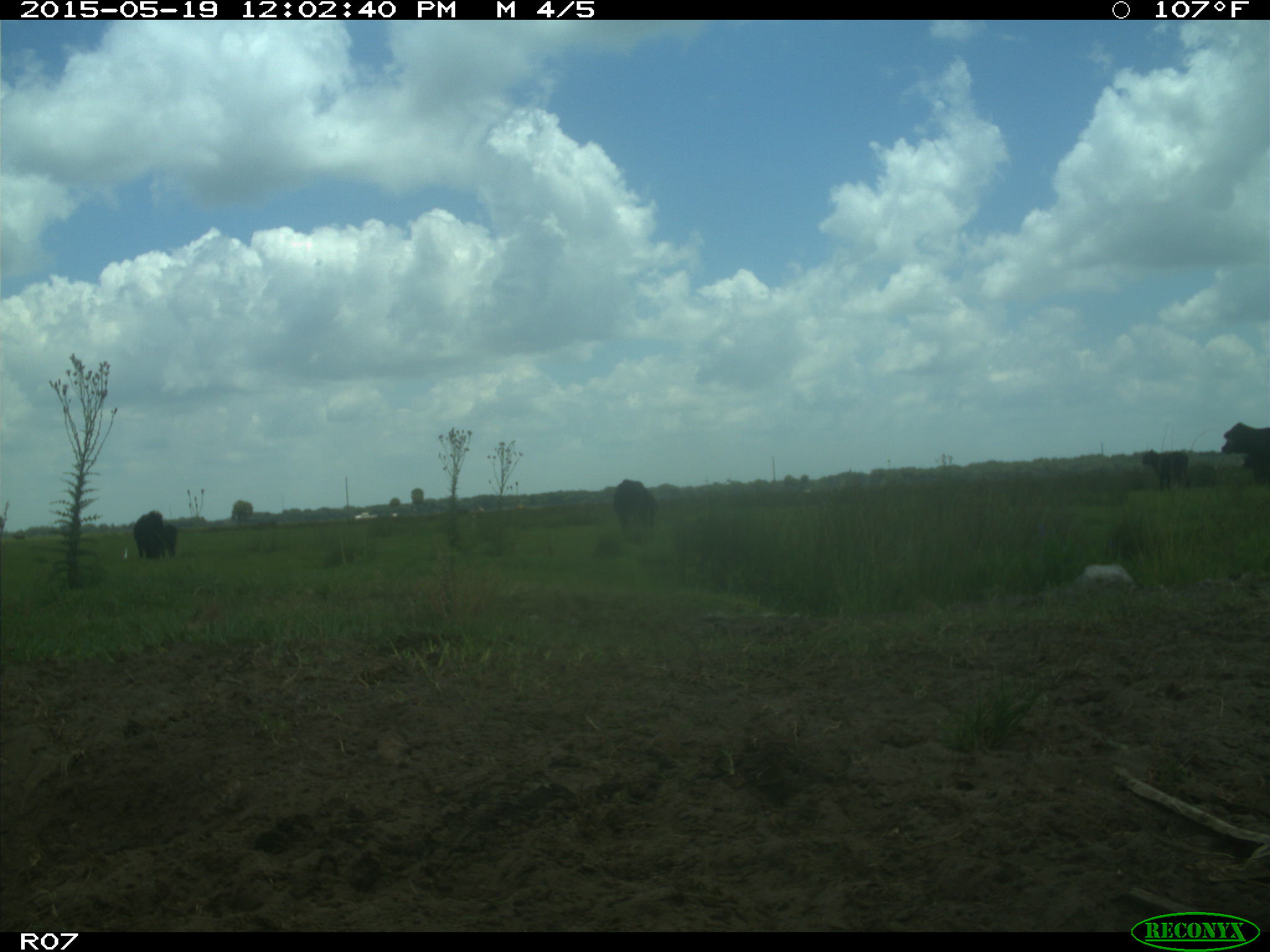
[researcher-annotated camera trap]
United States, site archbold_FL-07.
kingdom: Animalia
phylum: Chordata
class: Mammalia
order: Artiodactyla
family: Bovidae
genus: Bos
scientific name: Bos taurus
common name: domestic cow